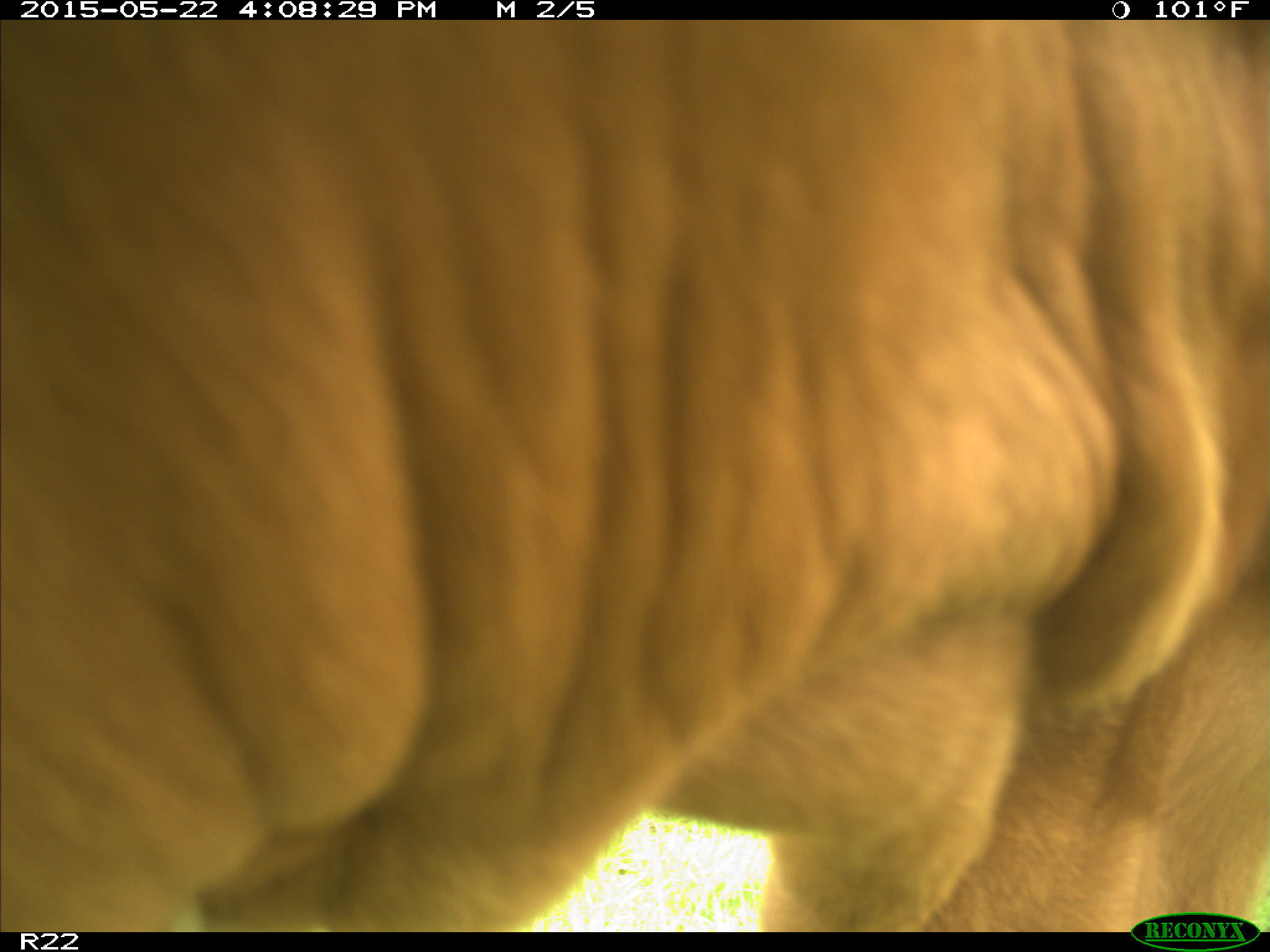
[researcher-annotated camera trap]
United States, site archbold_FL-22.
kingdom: Animalia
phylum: Chordata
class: Mammalia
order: Artiodactyla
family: Bovidae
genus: Bos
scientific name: Bos taurus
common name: domestic cow